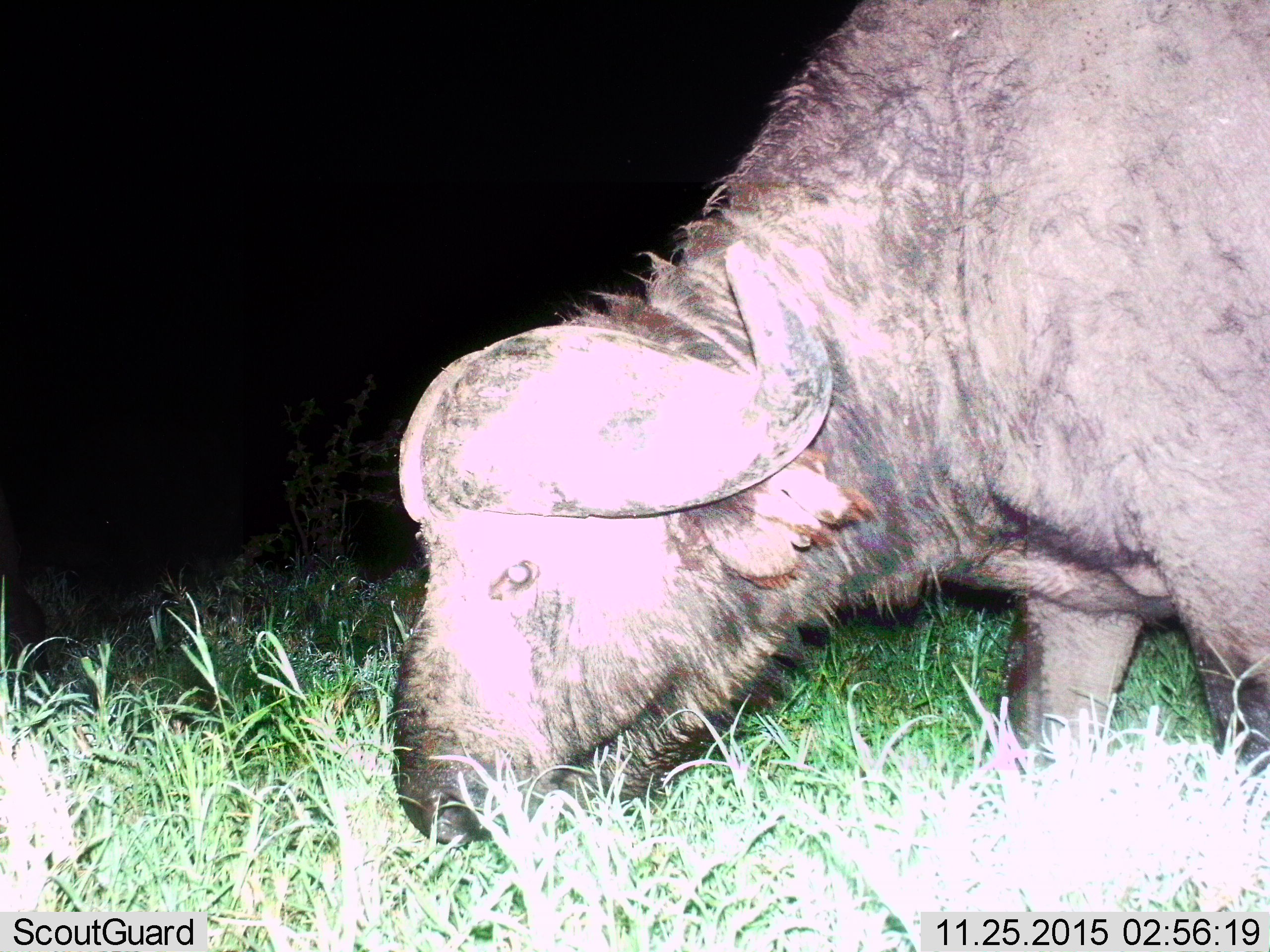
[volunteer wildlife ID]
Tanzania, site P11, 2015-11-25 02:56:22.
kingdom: Animalia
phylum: Chordata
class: Mammalia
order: Artiodactyla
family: Bovidae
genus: Syncerus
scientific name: Syncerus caffer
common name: cape buffalo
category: buffalo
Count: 1.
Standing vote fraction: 22%.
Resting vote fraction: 0%.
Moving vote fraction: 0%.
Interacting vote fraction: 0%.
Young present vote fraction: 0%.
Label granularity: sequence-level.